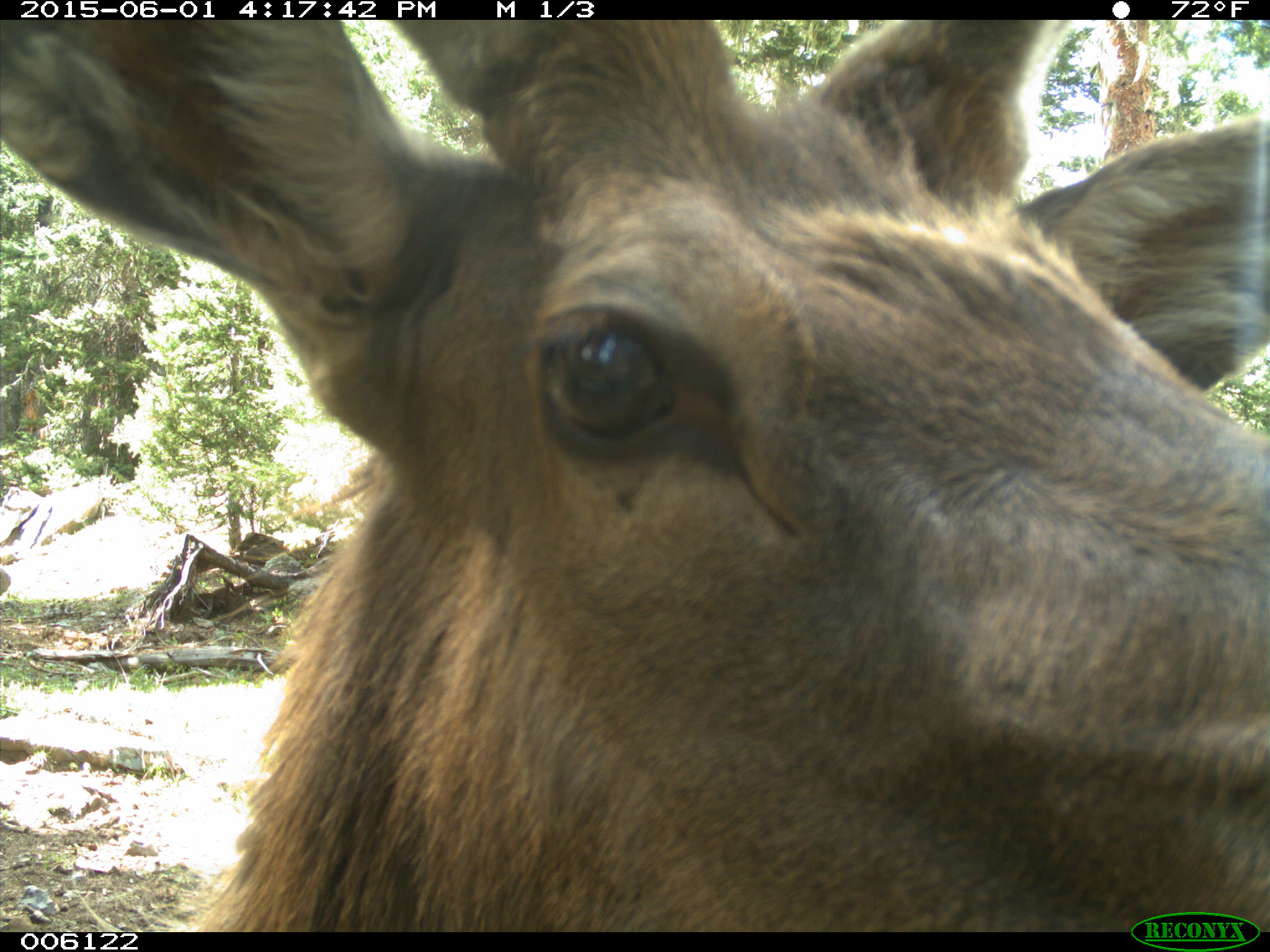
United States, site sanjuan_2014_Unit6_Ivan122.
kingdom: Animalia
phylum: Chordata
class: Mammalia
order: Artiodactyla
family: Cervidae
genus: Cervus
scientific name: Cervus elaphus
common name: red deer